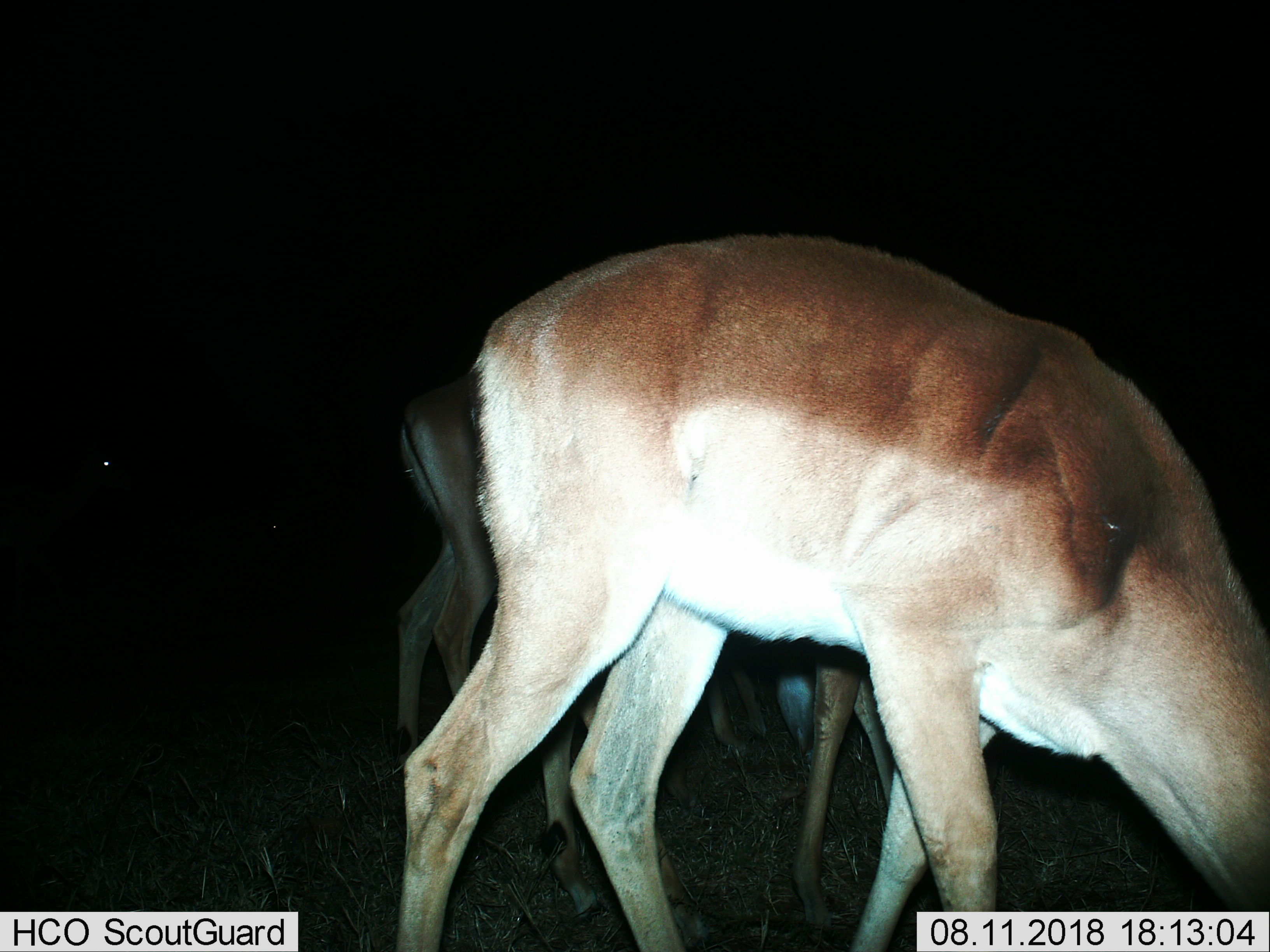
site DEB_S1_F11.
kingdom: Animalia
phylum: Chordata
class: Mammalia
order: Artiodactyla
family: Bovidae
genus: Aepyceros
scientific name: Aepyceros melampus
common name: impala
Impala (Aepyceros melampus), count 3. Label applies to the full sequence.